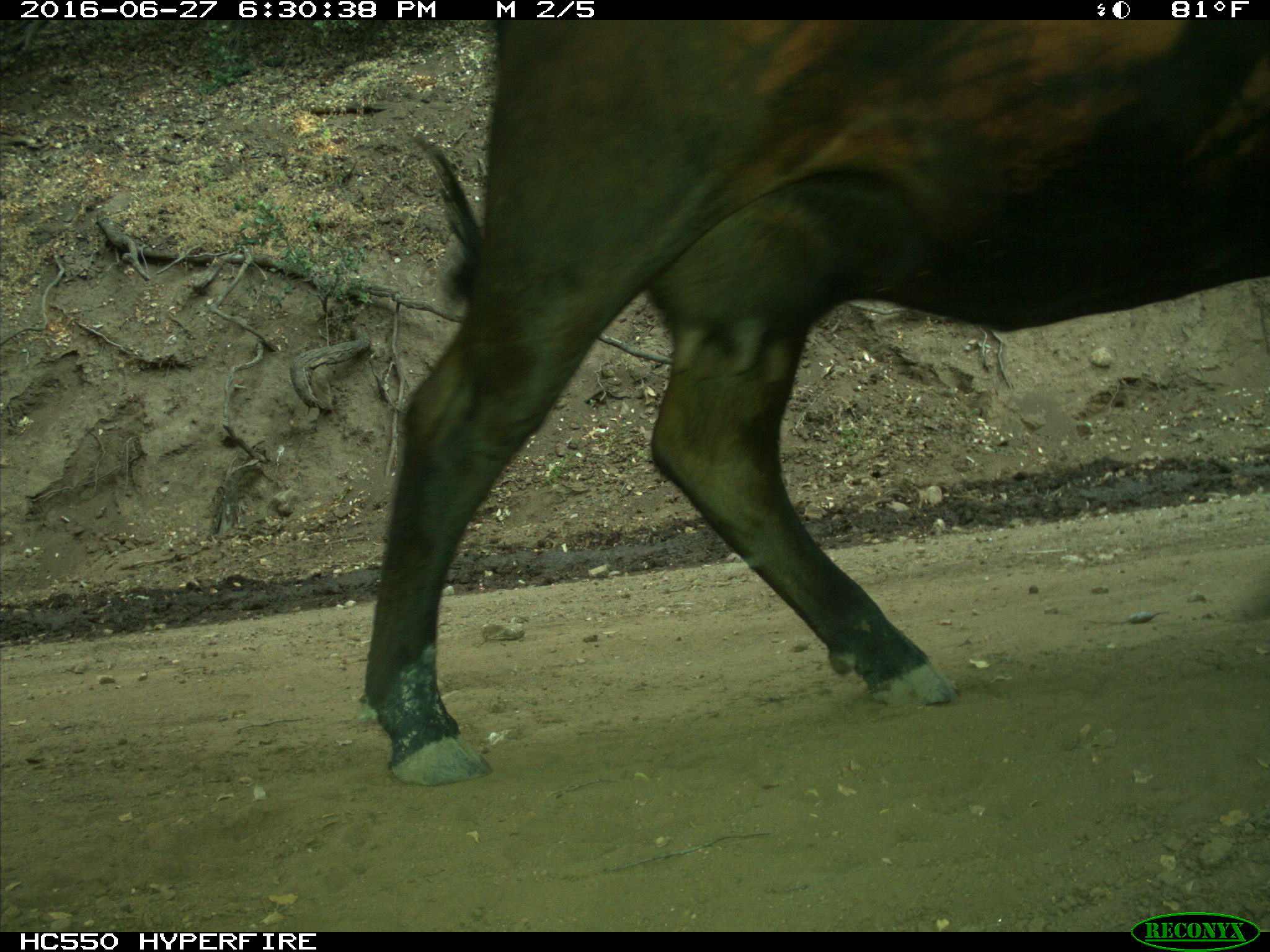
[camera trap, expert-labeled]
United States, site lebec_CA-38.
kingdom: Animalia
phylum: Chordata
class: Mammalia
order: Artiodactyla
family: Bovidae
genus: Bos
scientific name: Bos taurus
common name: domestic cow